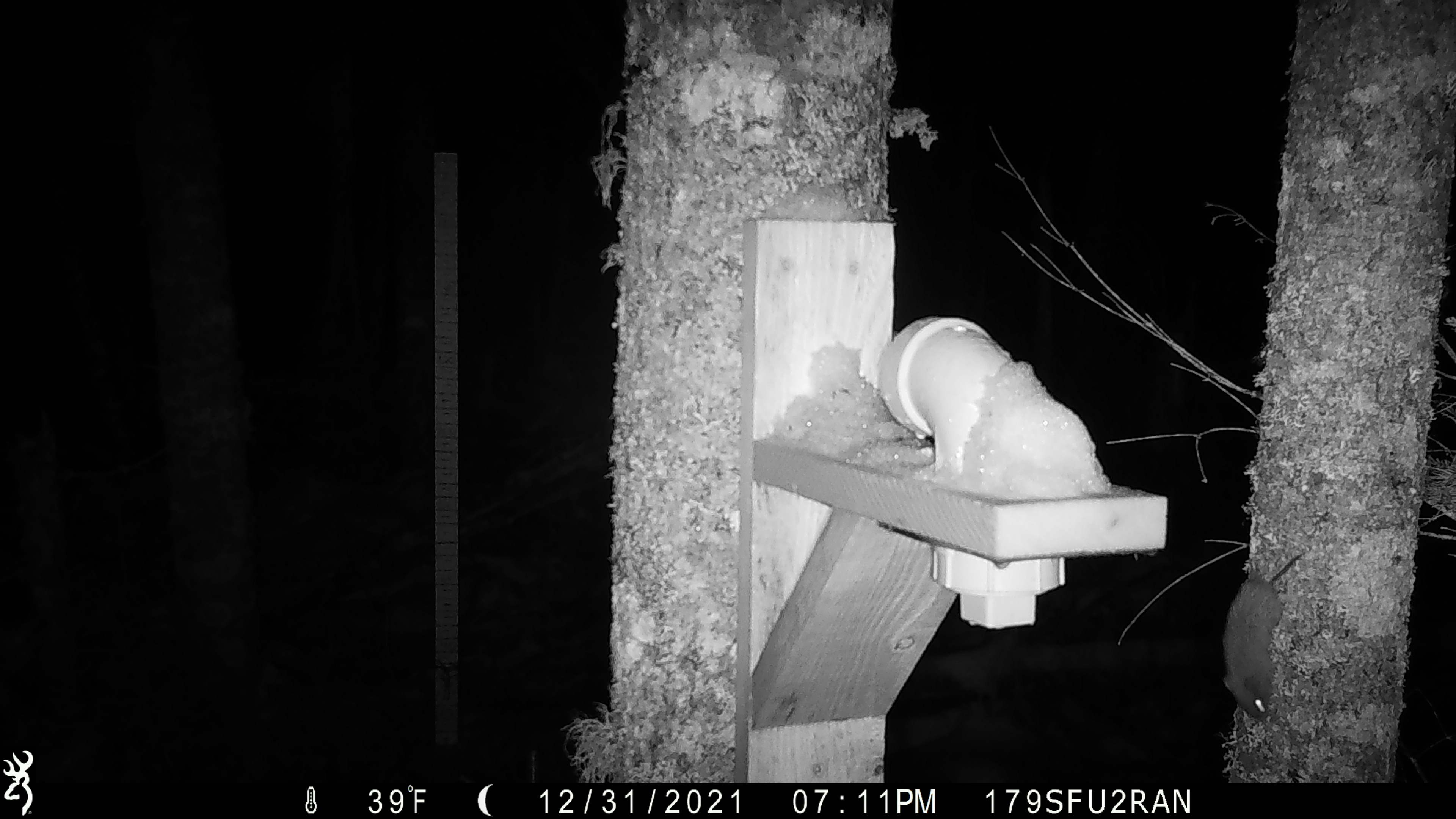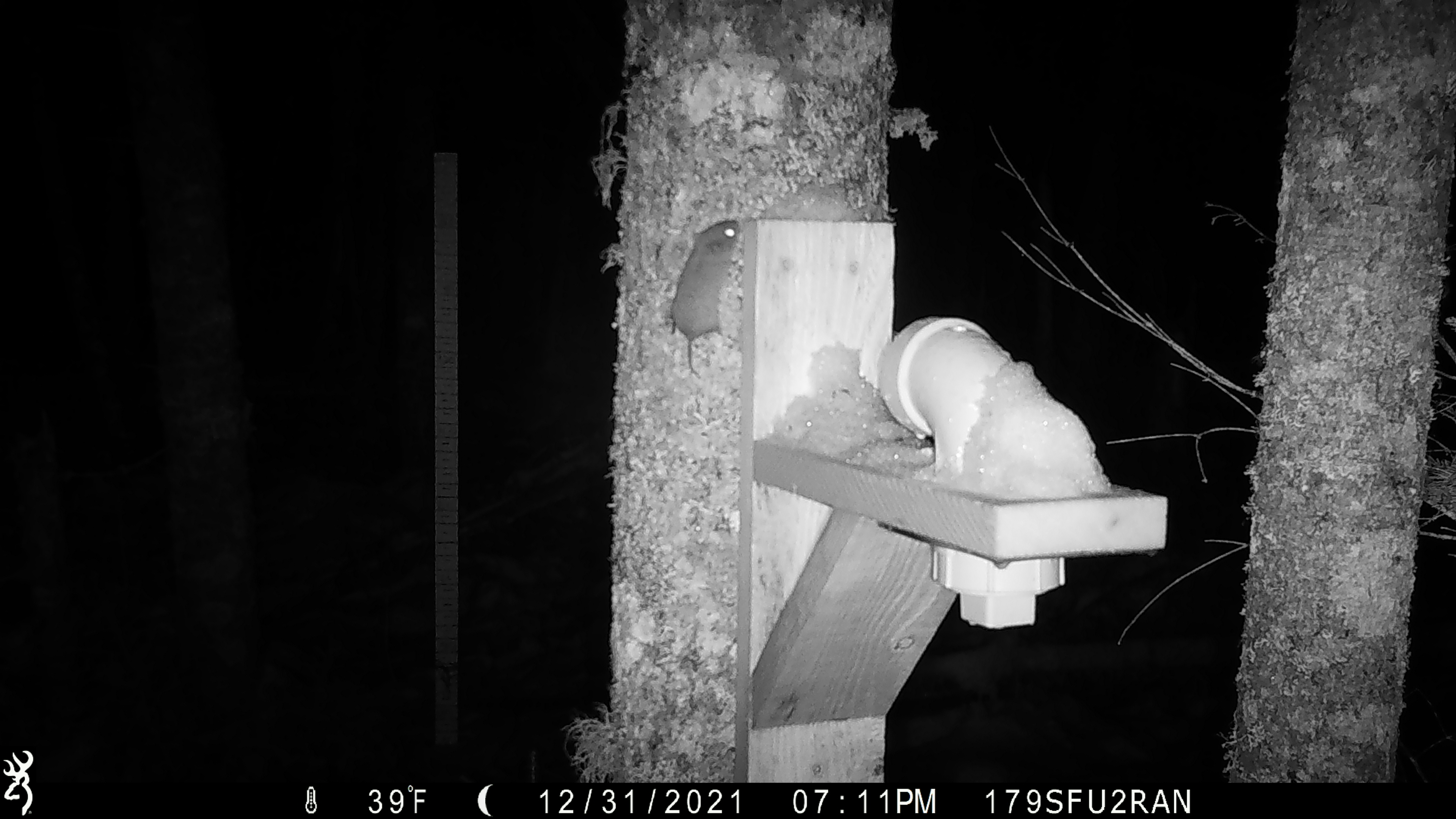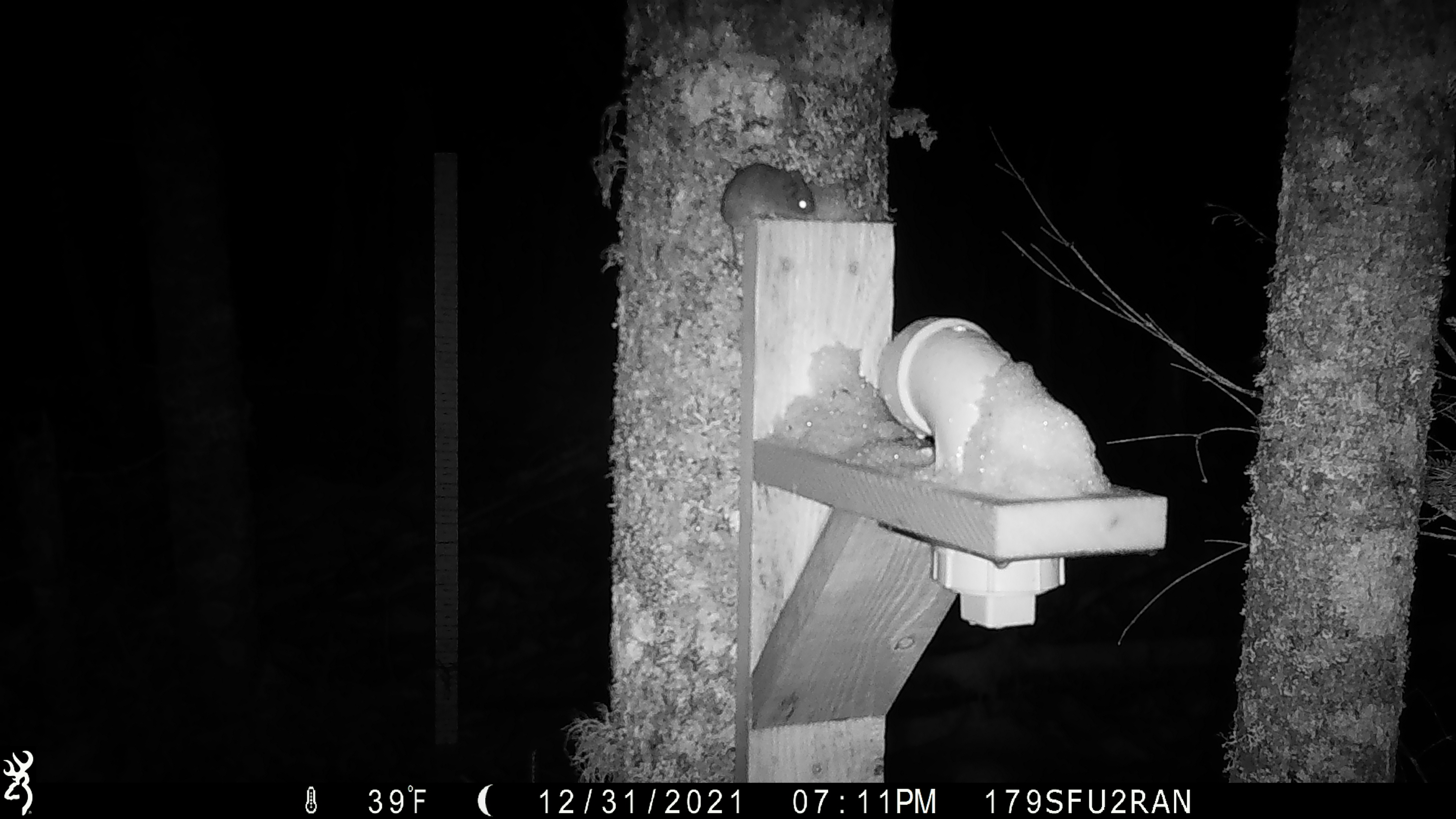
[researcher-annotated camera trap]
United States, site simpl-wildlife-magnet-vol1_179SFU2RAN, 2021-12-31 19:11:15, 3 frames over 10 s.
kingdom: Animalia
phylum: Chordata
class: Mammalia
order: Rodentia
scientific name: Rodentia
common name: mouse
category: mouse sp.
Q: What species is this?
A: Mouse sp. (mouse) (Rodentia).